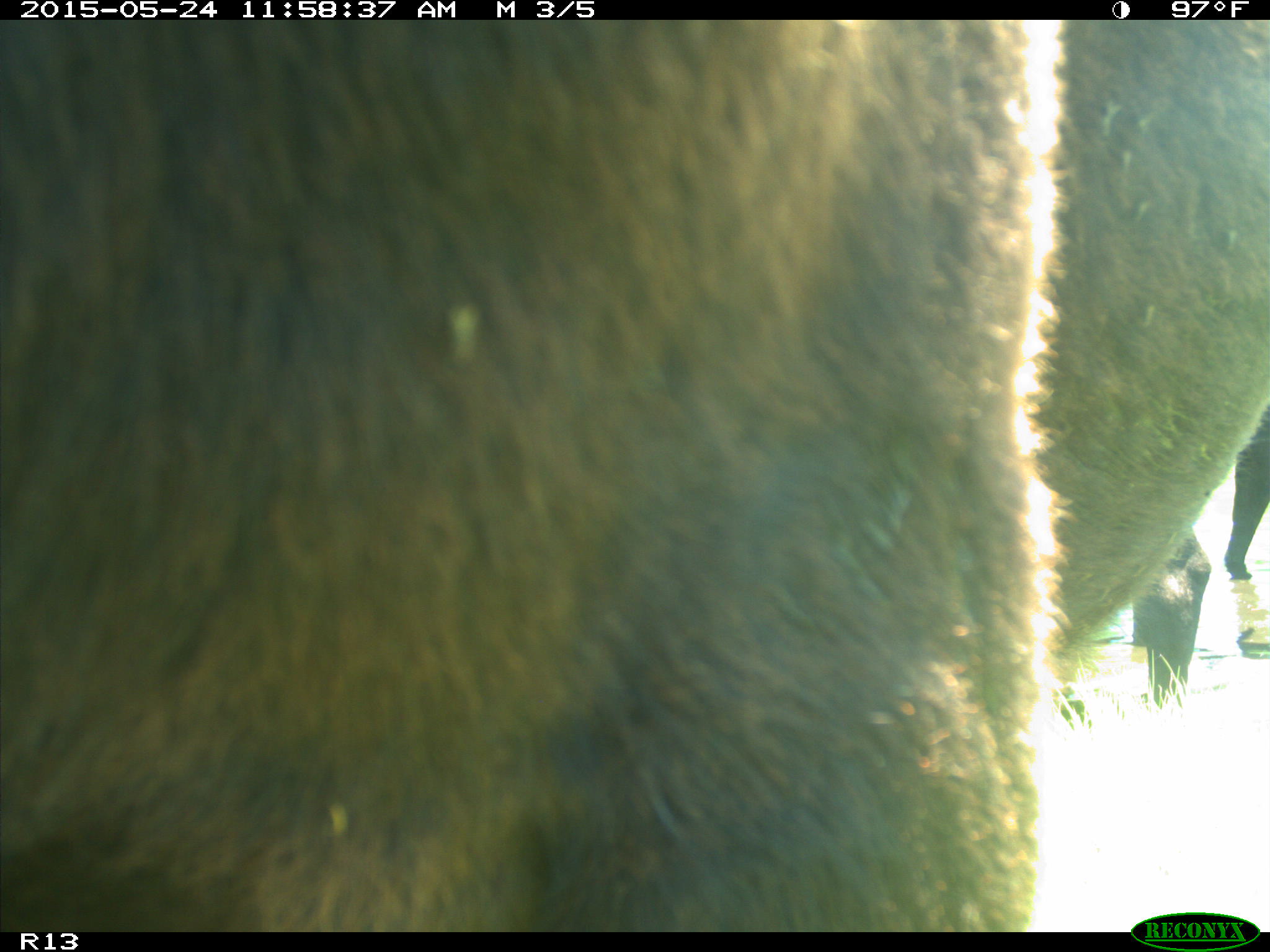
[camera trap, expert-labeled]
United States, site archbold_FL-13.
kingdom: Animalia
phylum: Chordata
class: Mammalia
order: Artiodactyla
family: Bovidae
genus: Bos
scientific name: Bos taurus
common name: domestic cow